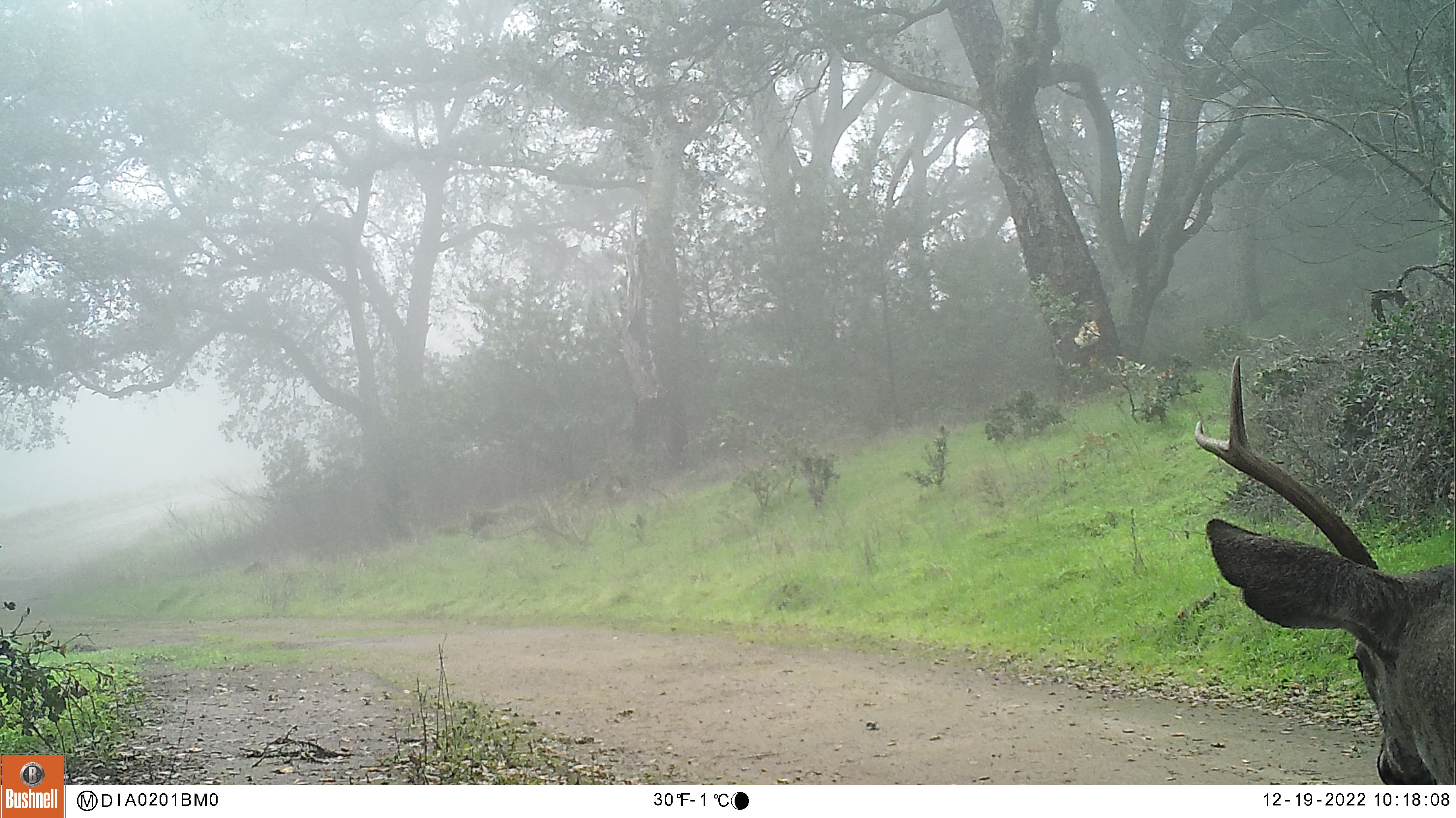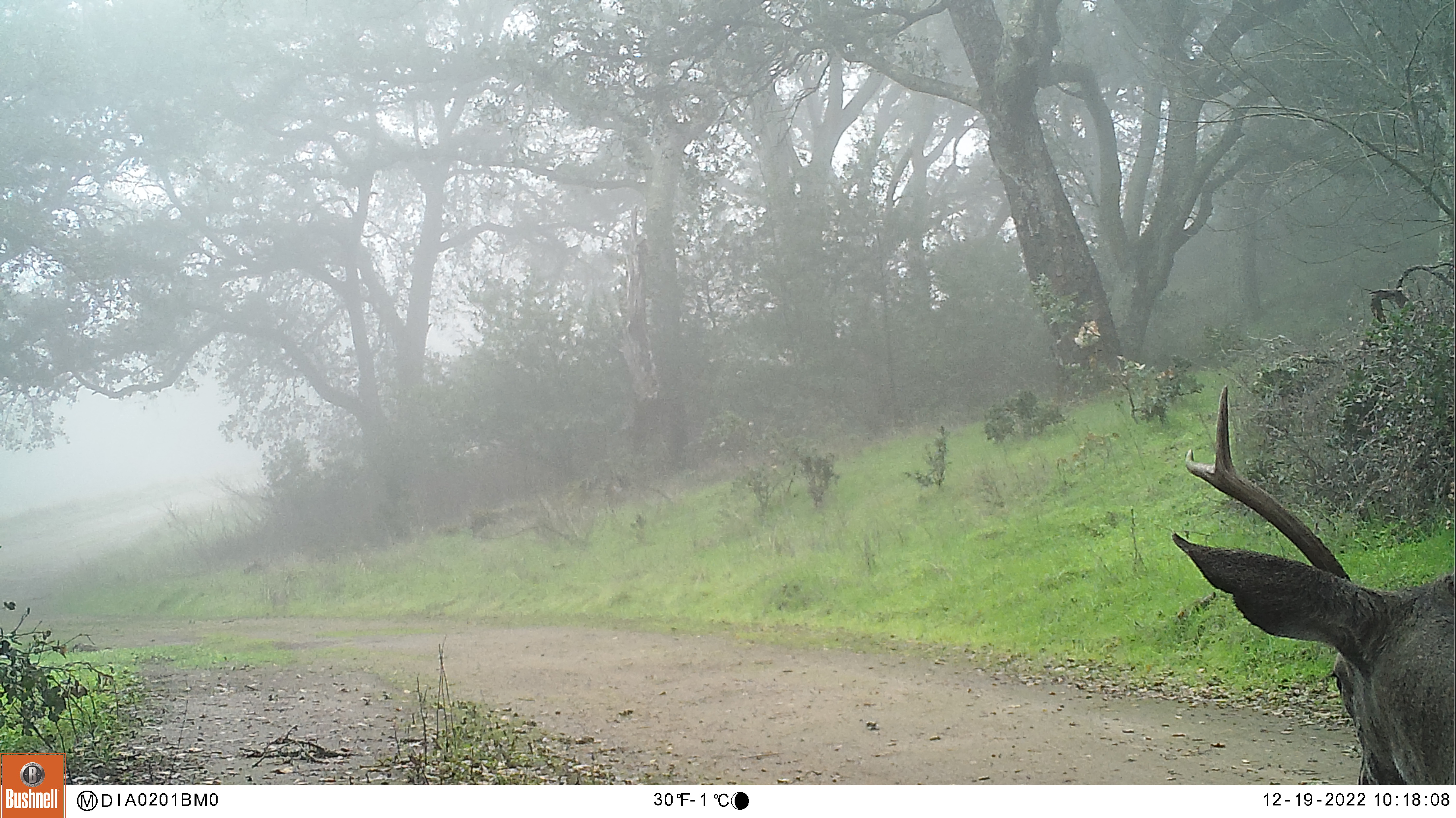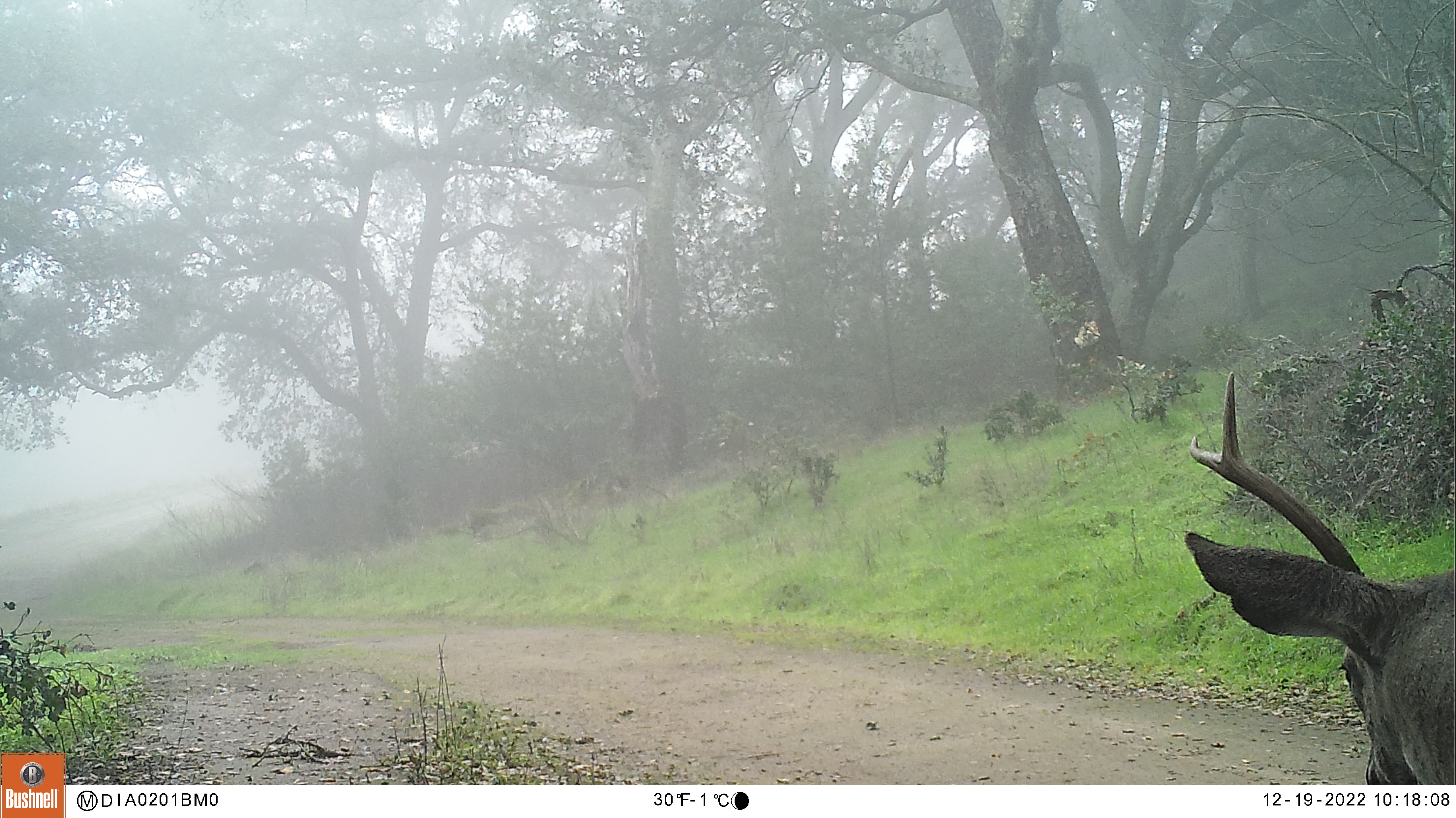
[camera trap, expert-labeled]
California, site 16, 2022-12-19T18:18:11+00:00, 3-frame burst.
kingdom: Animalia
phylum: Chordata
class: Mammalia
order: Artiodactyla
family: Cervidae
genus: Odocoileus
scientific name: Odocoileus hemionus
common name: mule deer